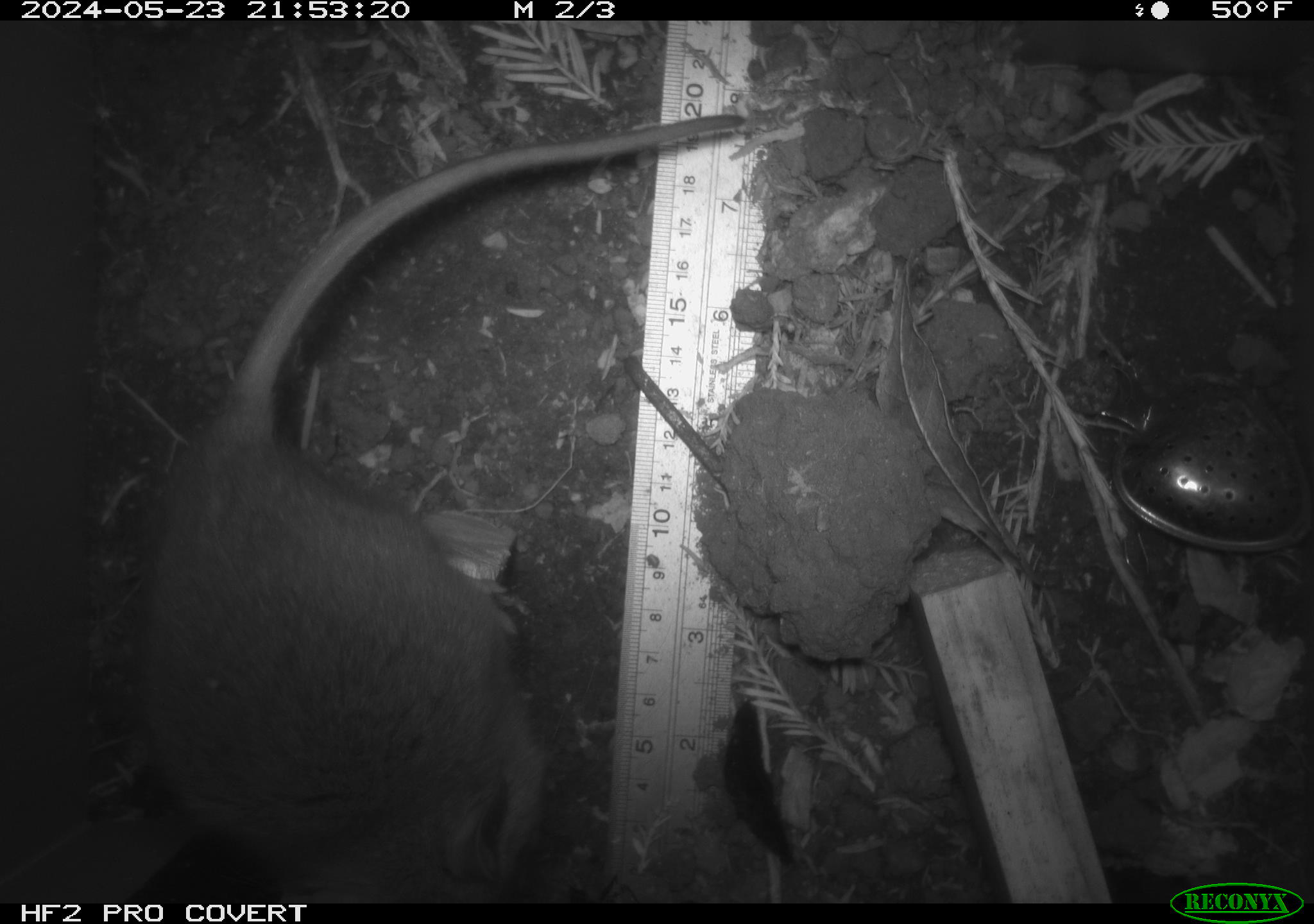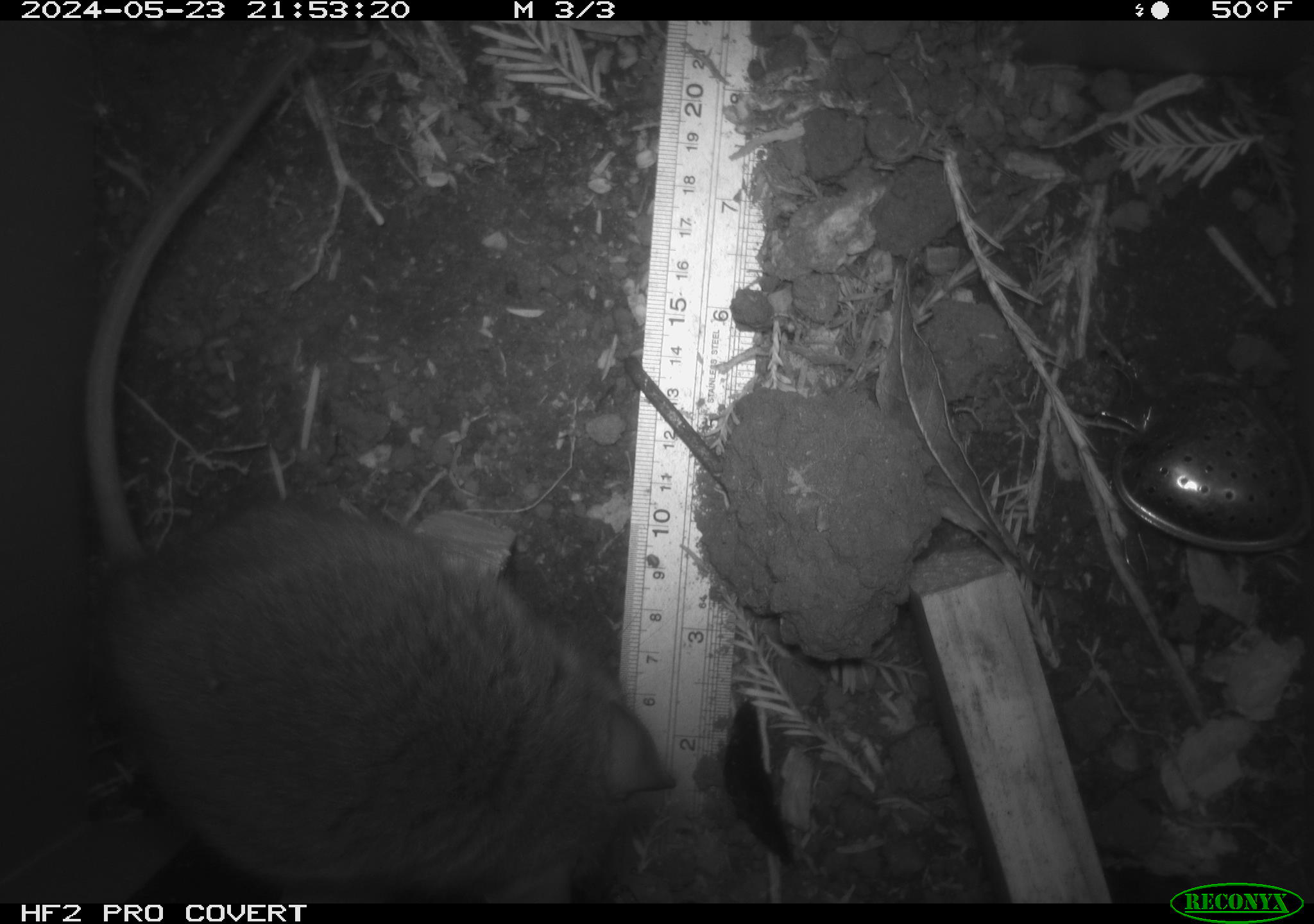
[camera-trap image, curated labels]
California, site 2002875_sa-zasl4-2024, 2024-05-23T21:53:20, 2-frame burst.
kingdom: Animalia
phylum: Chordata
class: Mammalia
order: Rodentia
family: Cricetidae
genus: Neotoma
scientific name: Neotoma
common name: pack rat or woodrat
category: neotoma species